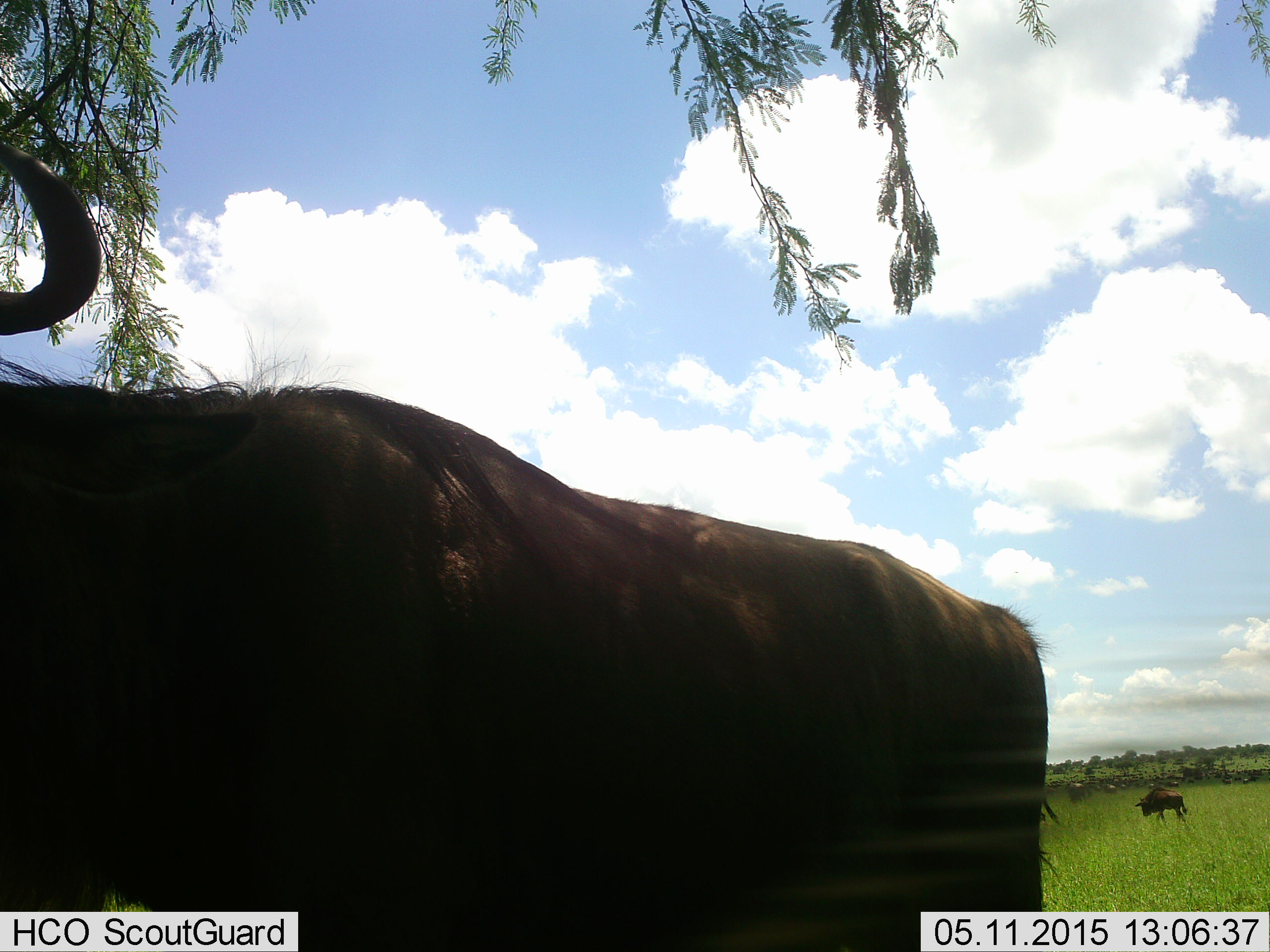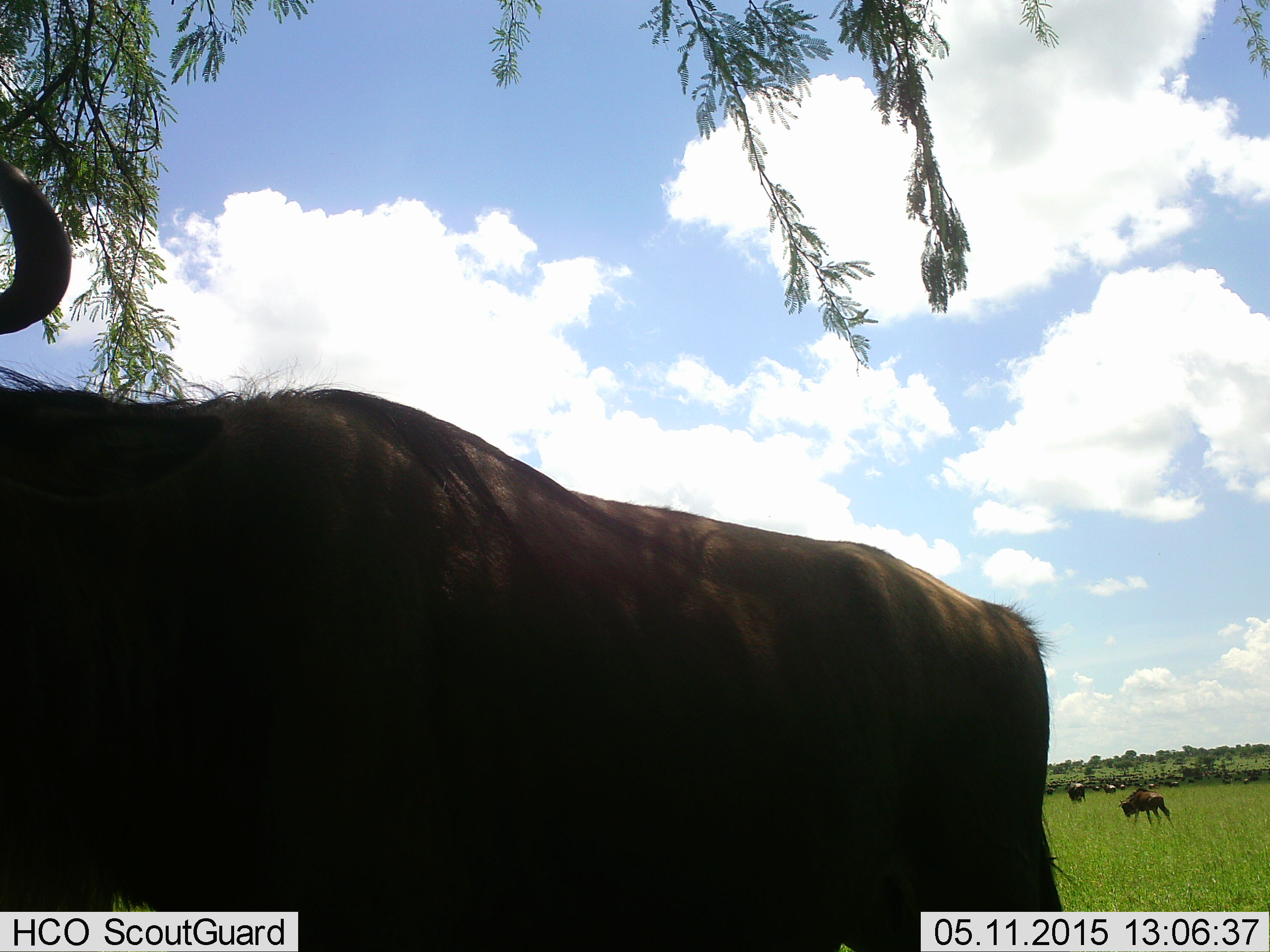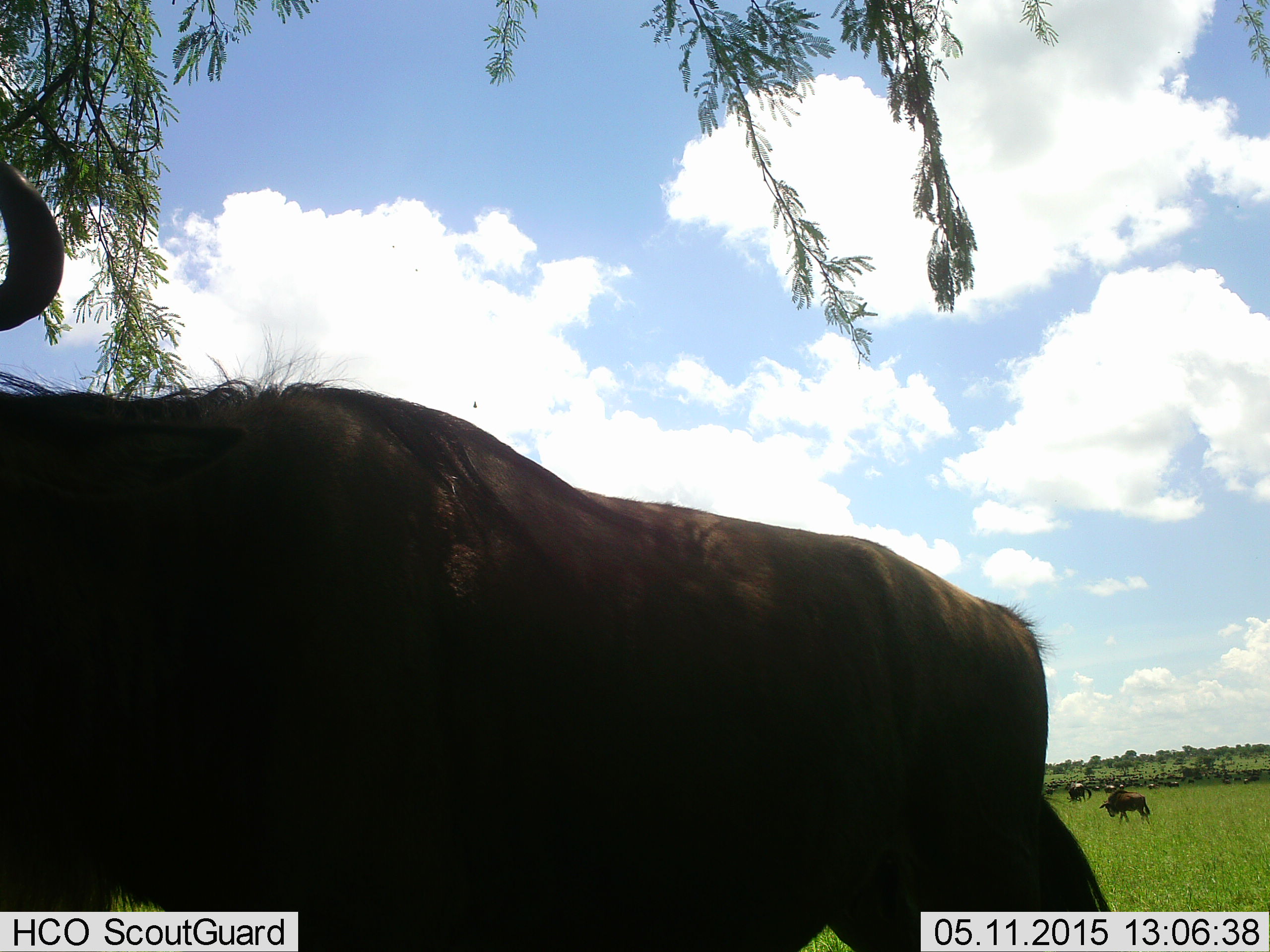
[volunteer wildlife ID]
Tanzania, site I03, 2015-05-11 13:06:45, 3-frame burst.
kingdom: Animalia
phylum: Chordata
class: Mammalia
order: Artiodactyla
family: Bovidae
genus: Connochaetes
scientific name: Connochaetes taurinus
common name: blue wildebeest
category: wildebeest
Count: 4.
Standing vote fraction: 90%.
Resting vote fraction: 0%.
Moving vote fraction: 30%.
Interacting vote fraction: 0%.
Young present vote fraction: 0%.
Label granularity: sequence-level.